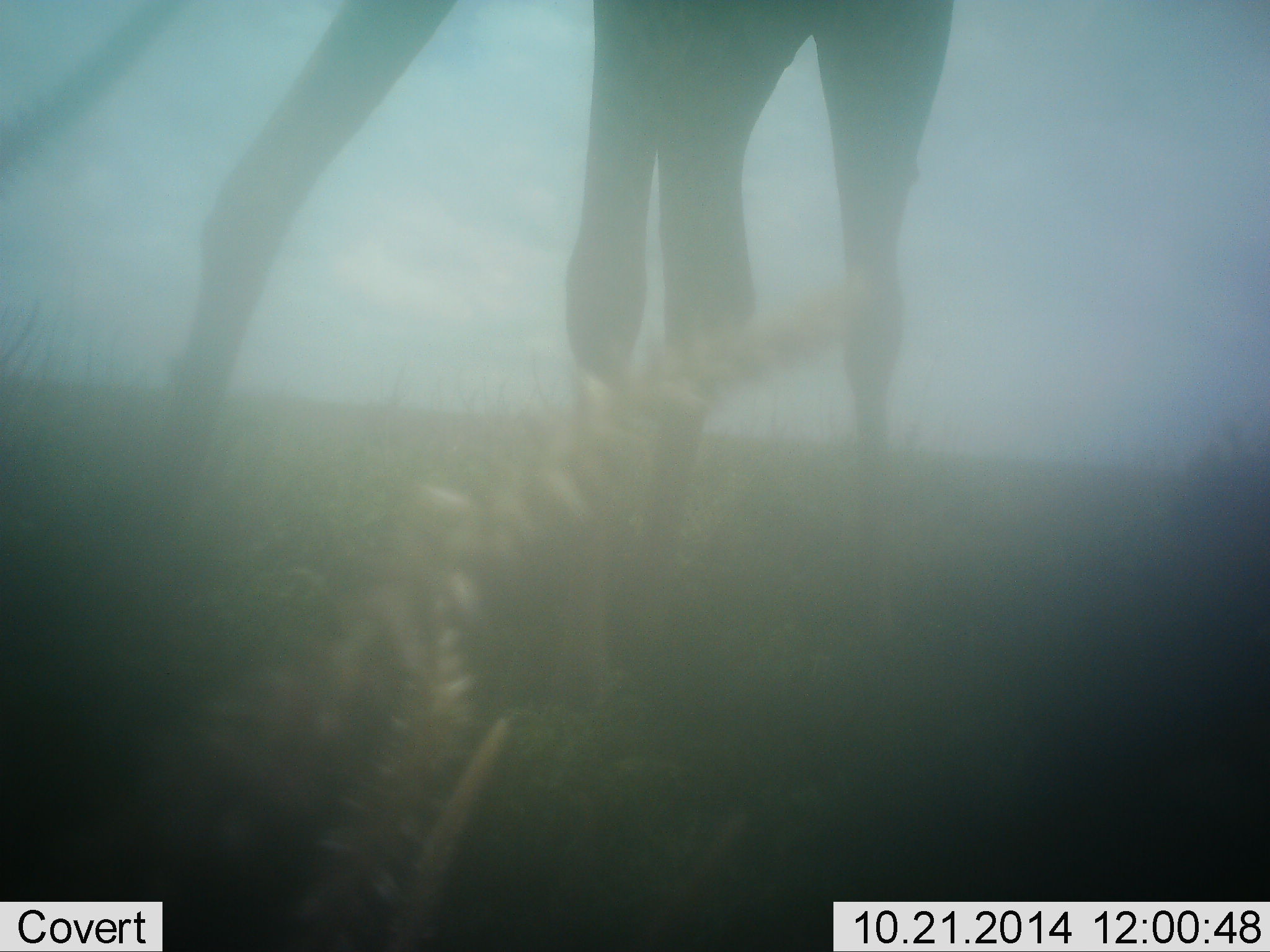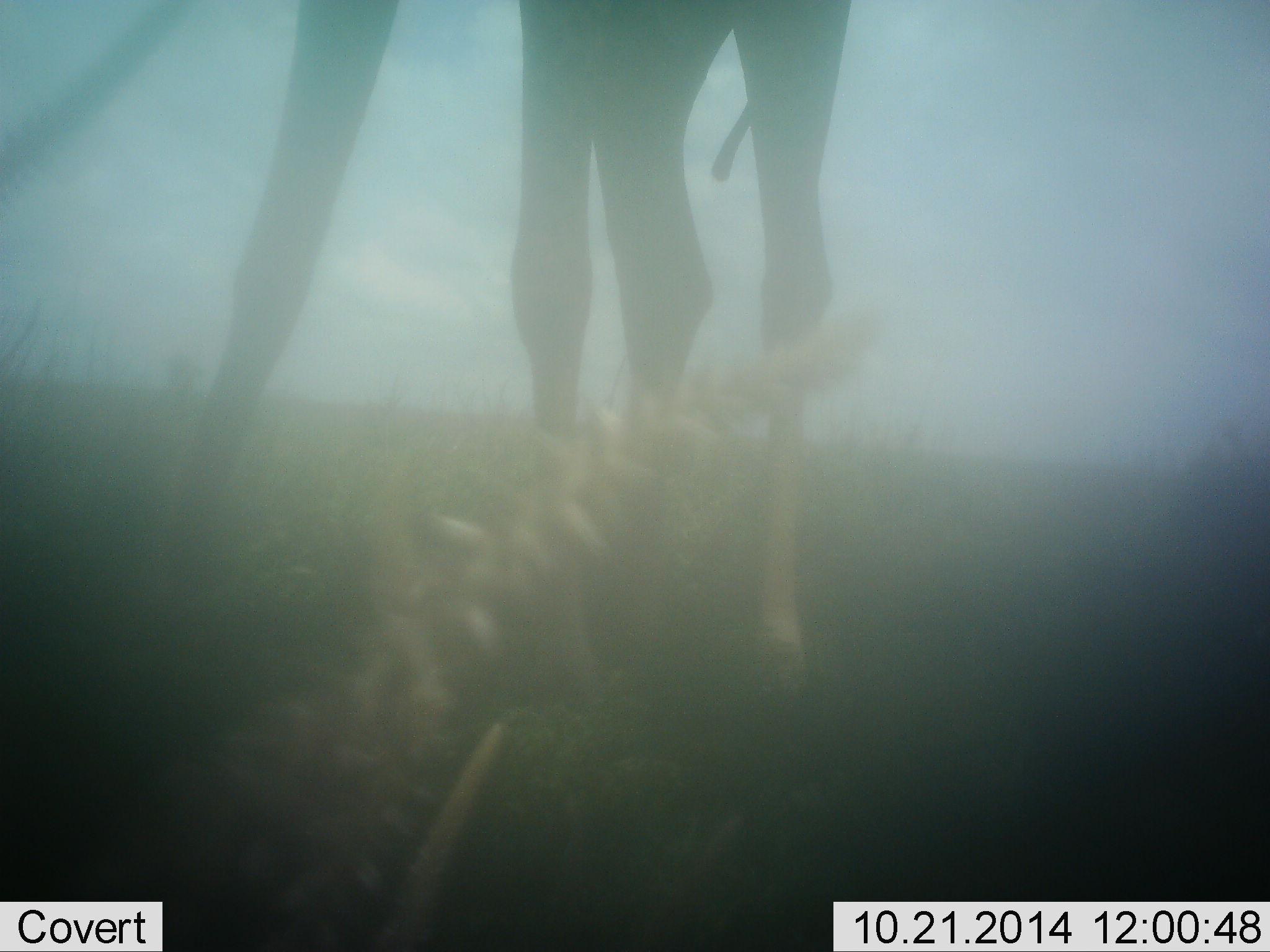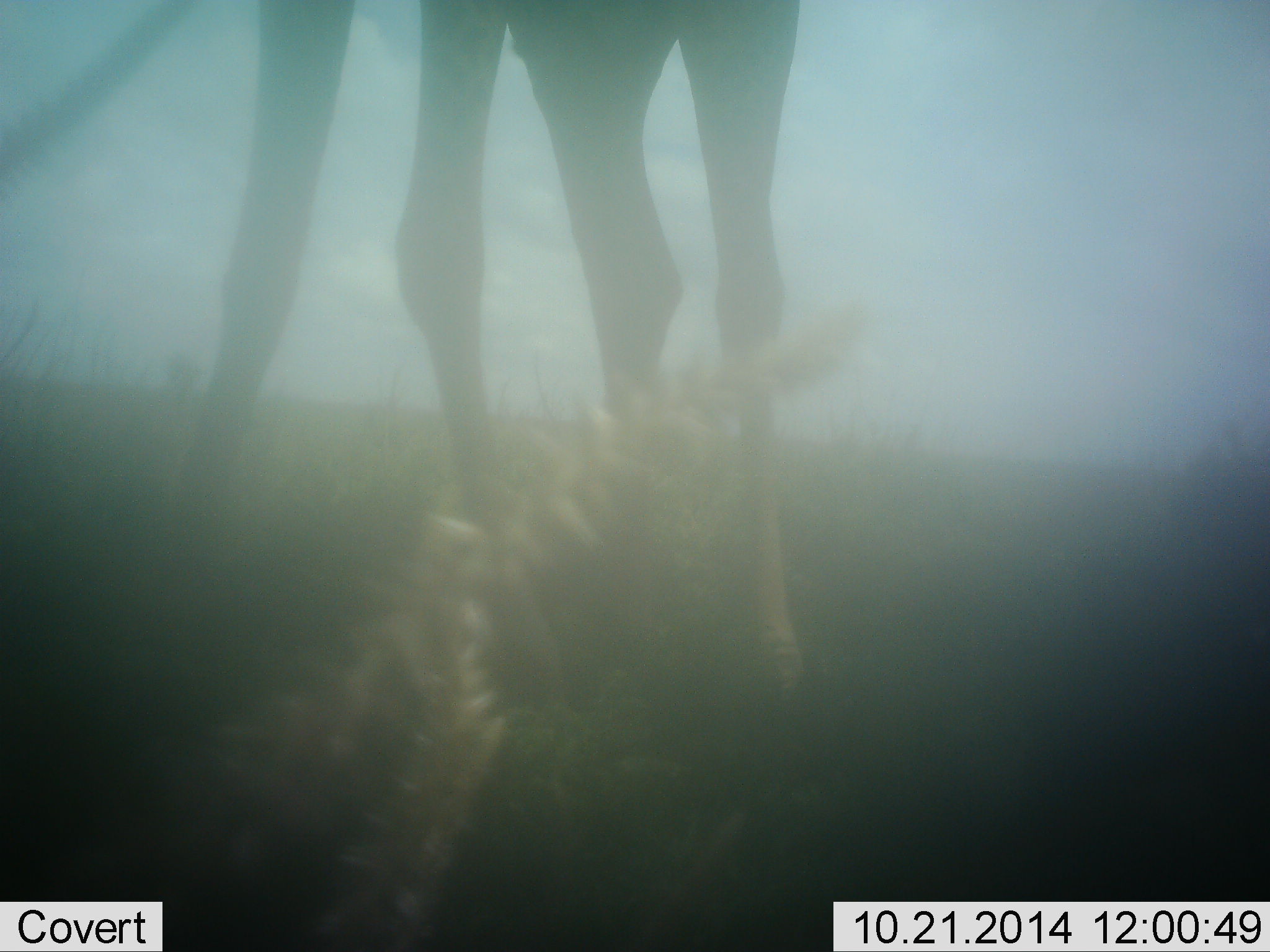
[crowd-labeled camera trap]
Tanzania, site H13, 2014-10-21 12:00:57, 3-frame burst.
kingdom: Animalia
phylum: Chordata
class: Mammalia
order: Artiodactyla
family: Giraffidae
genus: Giraffa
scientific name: Giraffa camelopardalis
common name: giraffe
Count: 1.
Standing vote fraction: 70%.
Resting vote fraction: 0%.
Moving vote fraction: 30%.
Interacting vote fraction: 0%.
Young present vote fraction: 0%.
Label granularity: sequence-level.